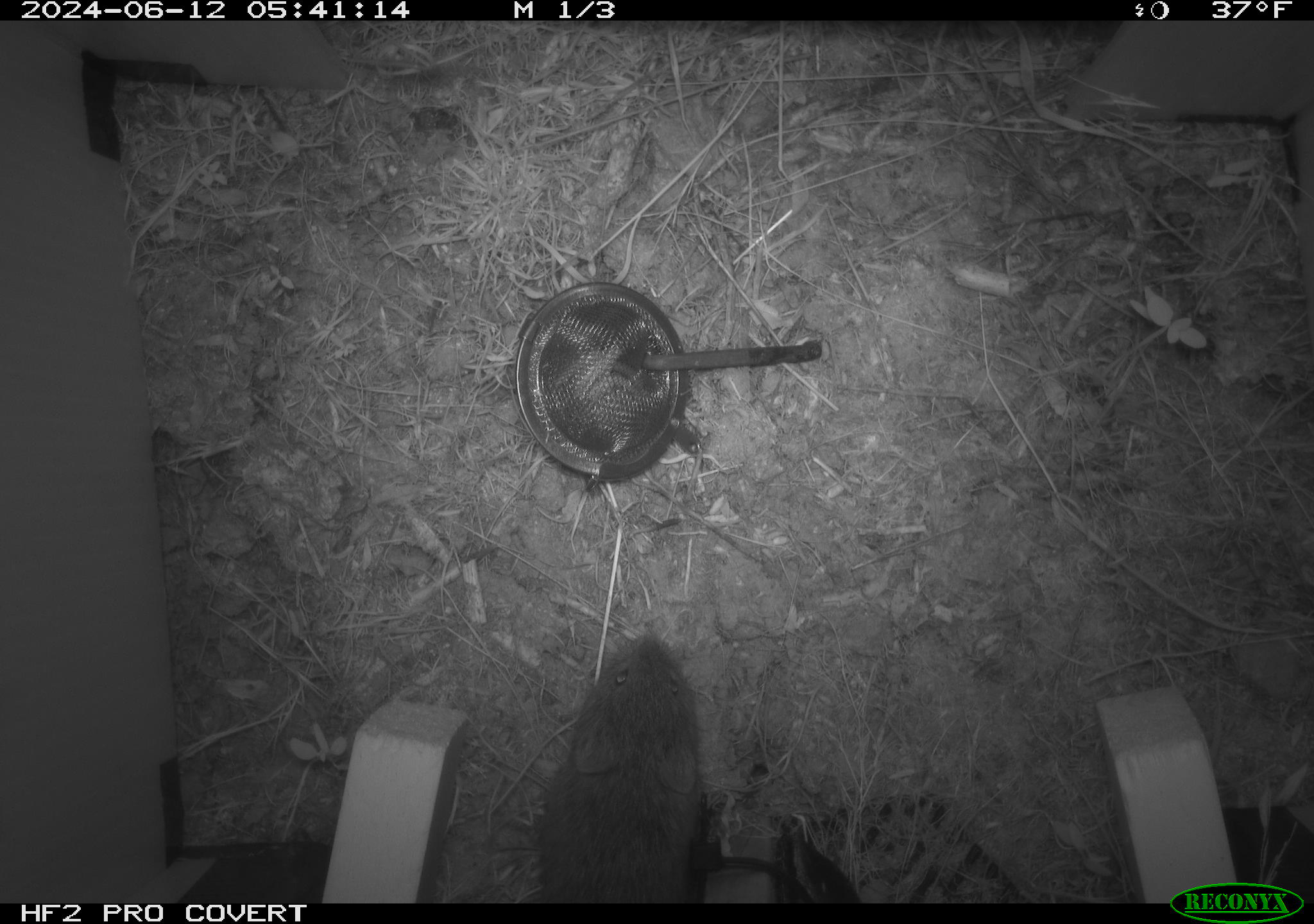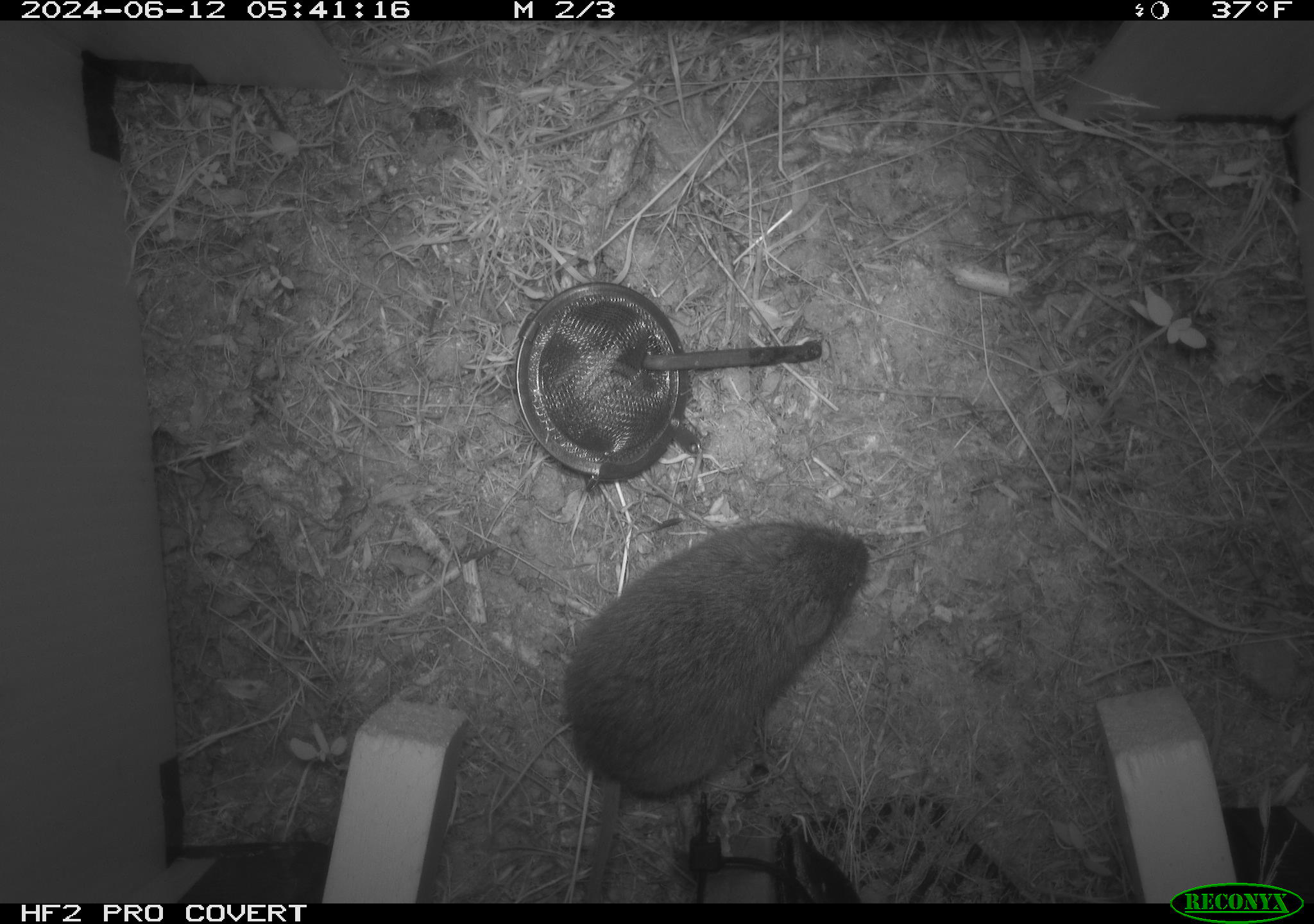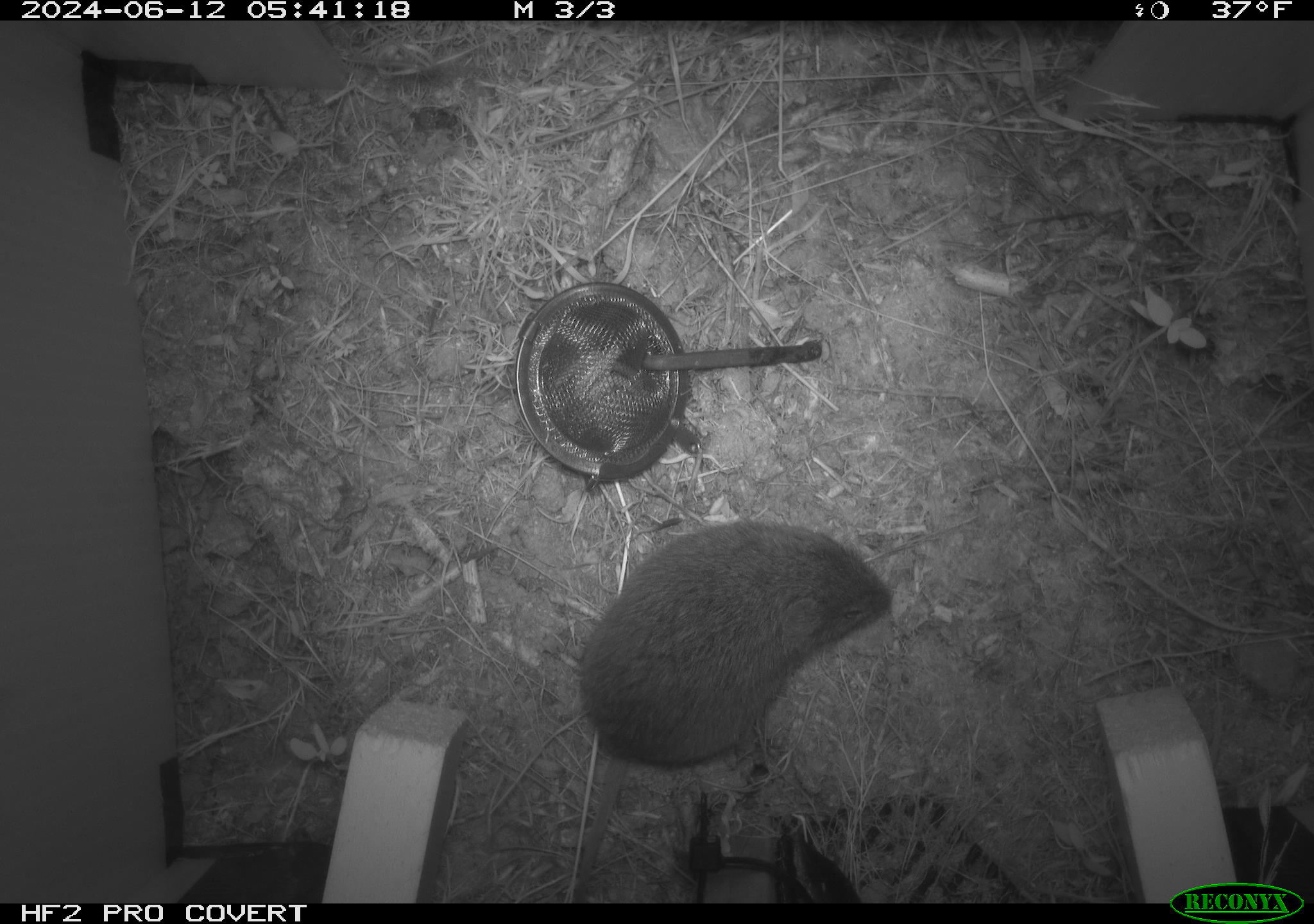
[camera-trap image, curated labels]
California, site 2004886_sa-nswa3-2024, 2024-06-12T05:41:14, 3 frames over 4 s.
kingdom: Animalia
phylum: Chordata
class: Mammalia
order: Rodentia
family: Cricetidae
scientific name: Arvicolinae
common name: voles, lemmings, and muskrats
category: arvicolinae subfamily